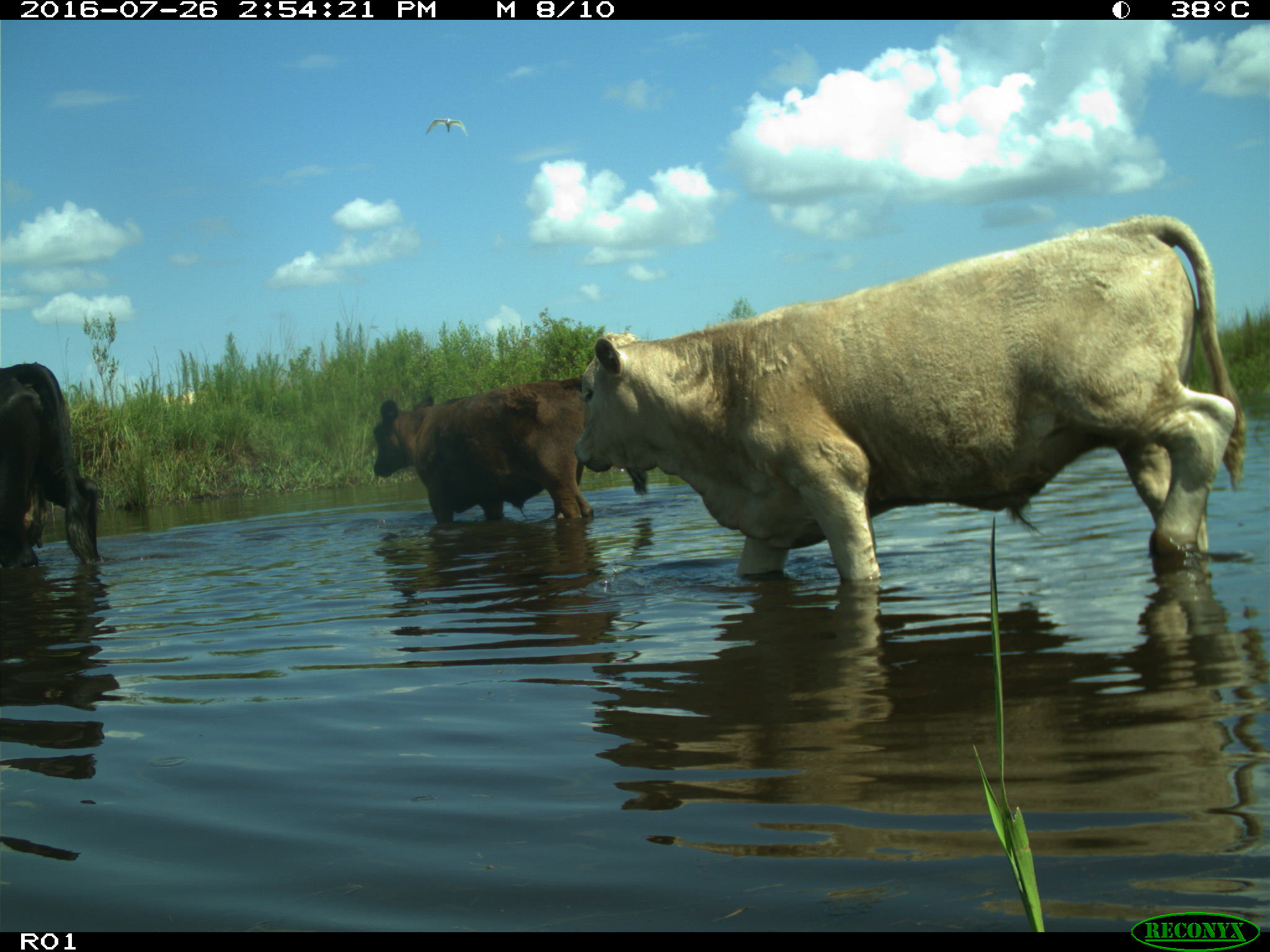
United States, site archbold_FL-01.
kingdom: Animalia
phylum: Chordata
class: Mammalia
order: Artiodactyla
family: Bovidae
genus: Bos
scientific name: Bos taurus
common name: domestic cow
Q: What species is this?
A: Bos taurus (domestic cow).